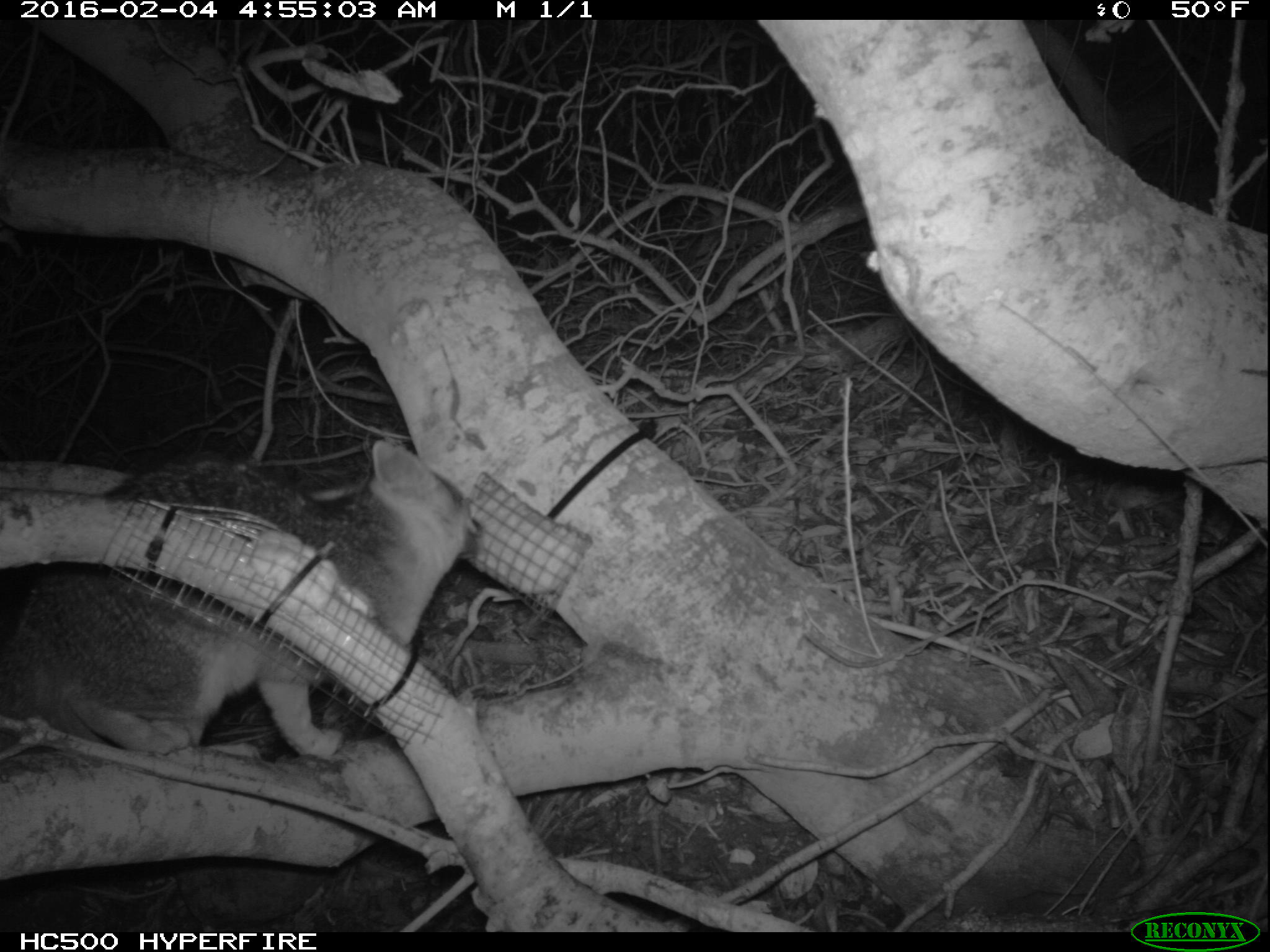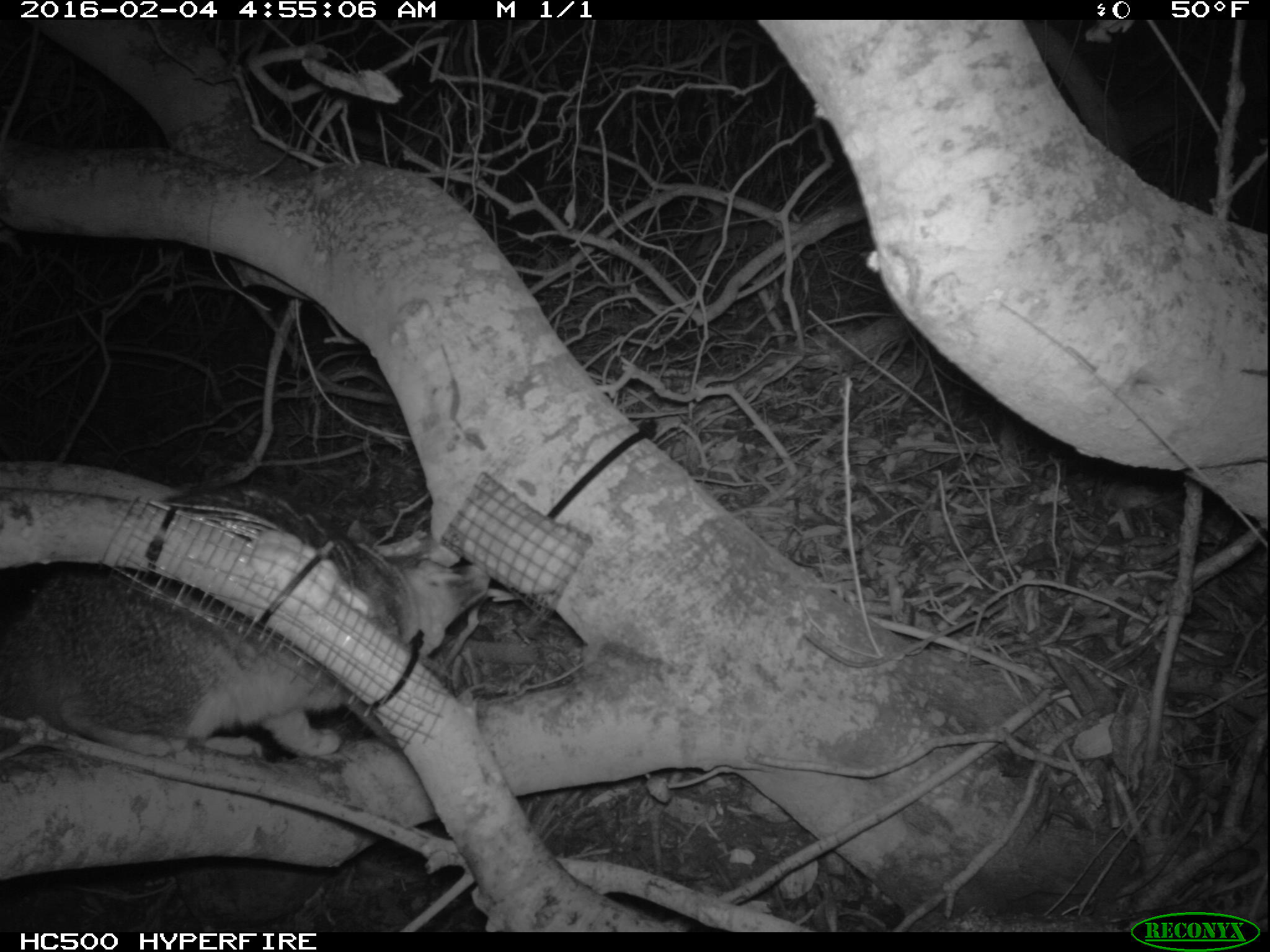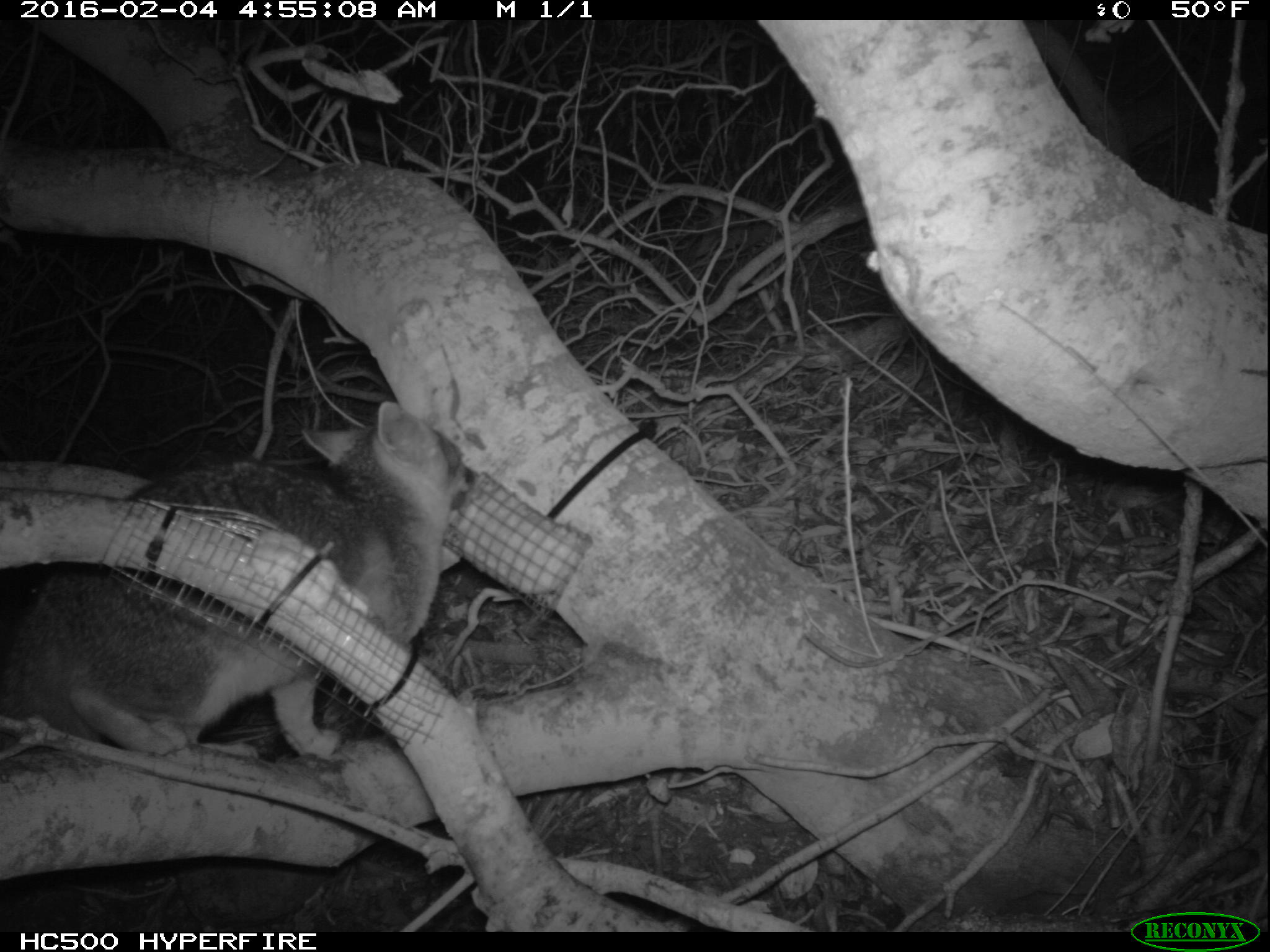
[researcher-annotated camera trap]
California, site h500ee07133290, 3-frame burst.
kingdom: Animalia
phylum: Chordata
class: Mammalia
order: Carnivora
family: Canidae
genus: Urocyon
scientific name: Urocyon littoralis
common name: island fox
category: fox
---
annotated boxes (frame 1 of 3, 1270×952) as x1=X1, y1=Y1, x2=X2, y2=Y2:
fox: x1=0, y1=438, x2=474, y2=767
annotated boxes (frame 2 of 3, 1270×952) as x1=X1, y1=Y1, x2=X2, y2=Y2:
fox: x1=0, y1=554, x2=493, y2=756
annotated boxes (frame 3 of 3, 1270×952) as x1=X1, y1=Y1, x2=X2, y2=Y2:
fox: x1=0, y1=402, x2=473, y2=756